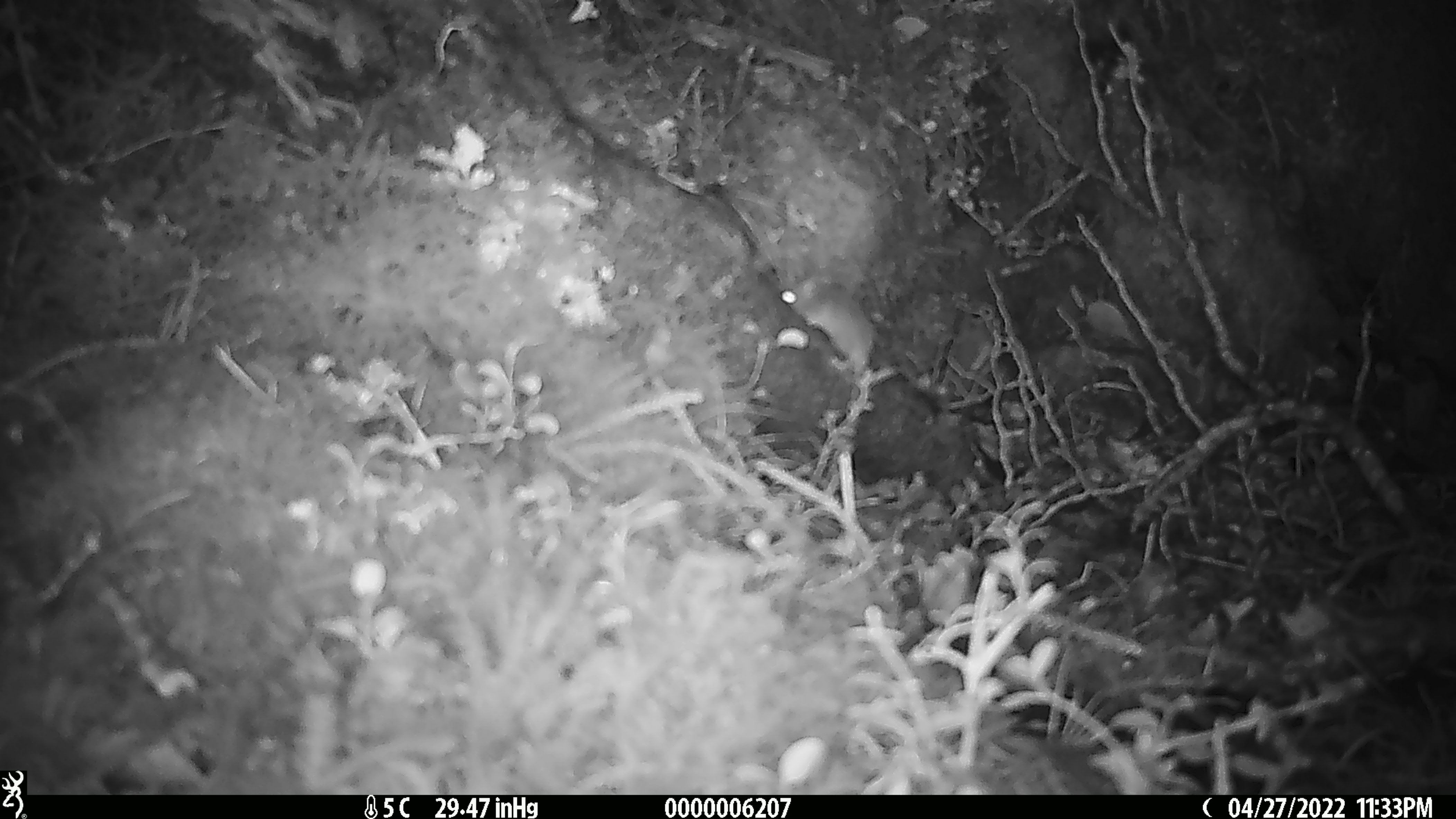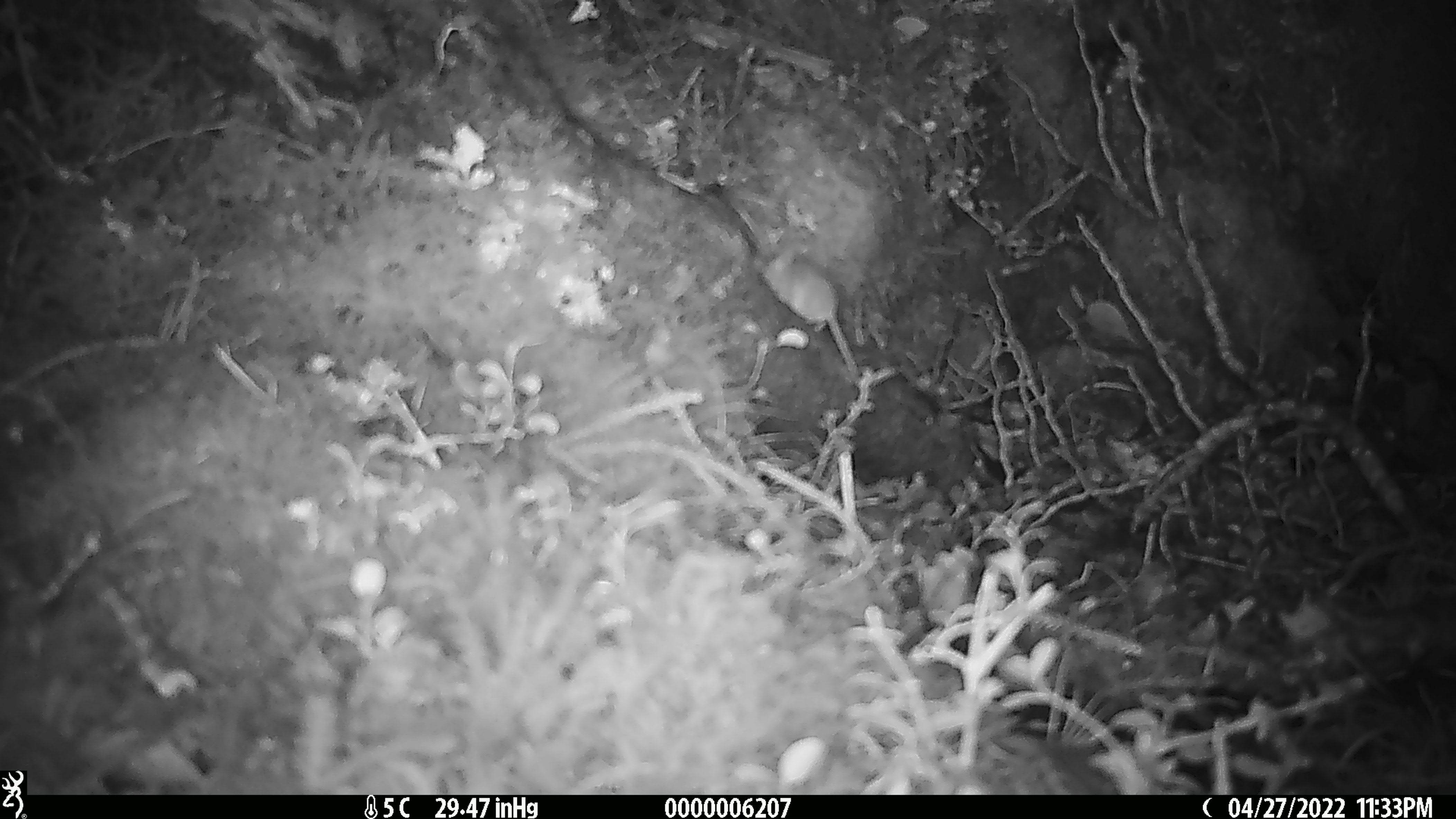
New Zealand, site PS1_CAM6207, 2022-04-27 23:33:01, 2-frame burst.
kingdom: Animalia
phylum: Chordata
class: Mammalia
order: Rodentia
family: Muridae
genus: Mus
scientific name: Mus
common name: mouse